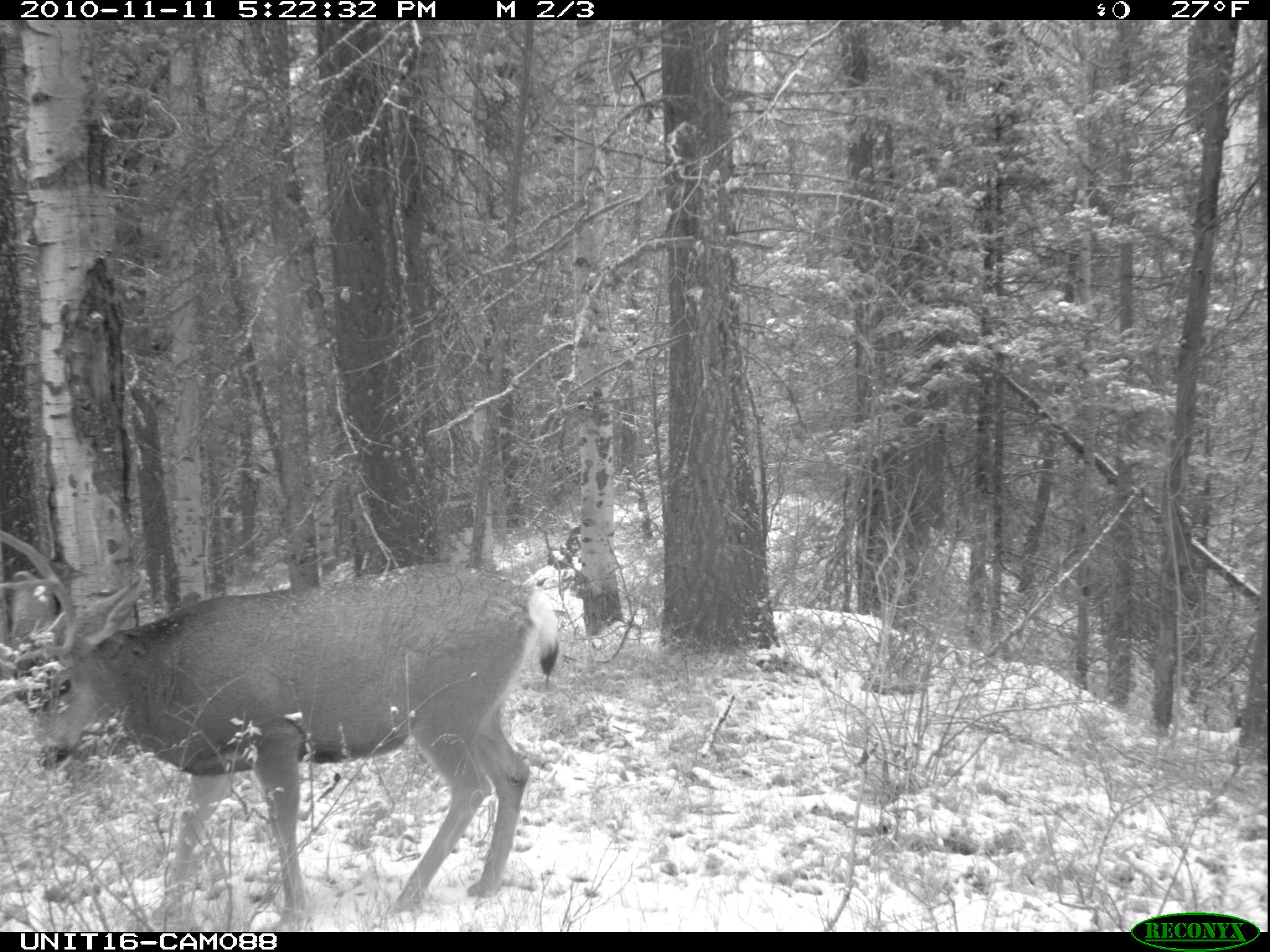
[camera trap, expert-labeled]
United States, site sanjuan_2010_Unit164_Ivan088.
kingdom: Animalia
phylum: Chordata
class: Mammalia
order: Artiodactyla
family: Cervidae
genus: Odocoileus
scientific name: Odocoileus hemionus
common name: mule deer